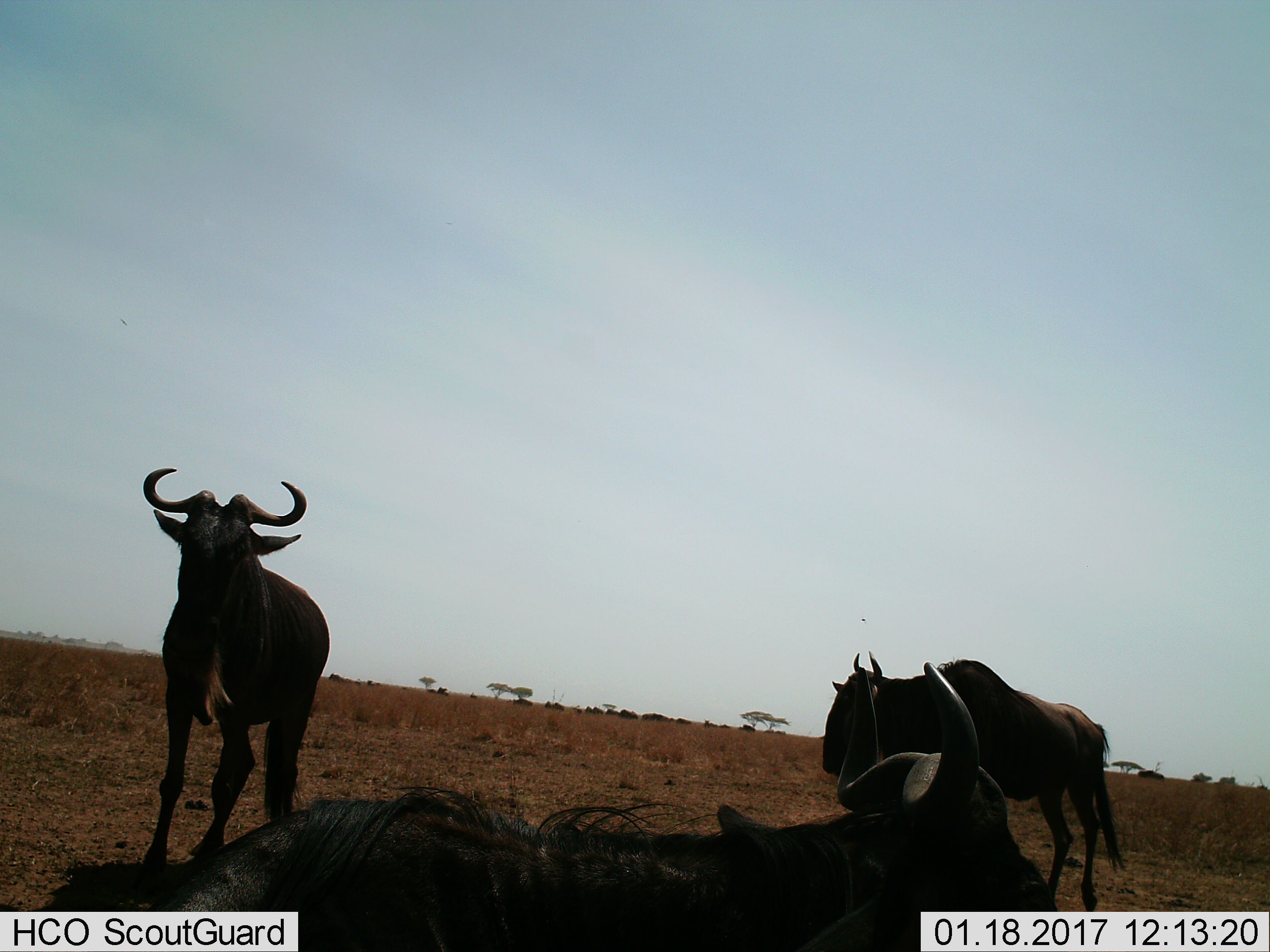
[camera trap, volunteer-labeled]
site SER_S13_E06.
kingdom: Animalia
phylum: Chordata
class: Mammalia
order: Artiodactyla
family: Bovidae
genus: Connochaetes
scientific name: Connochaetes taurinus taurinus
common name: blue wildebeest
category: wildebeestblue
Wildebeestblue (blue wildebeest) (Connochaetes taurinus taurinus), count 3. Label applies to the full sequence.